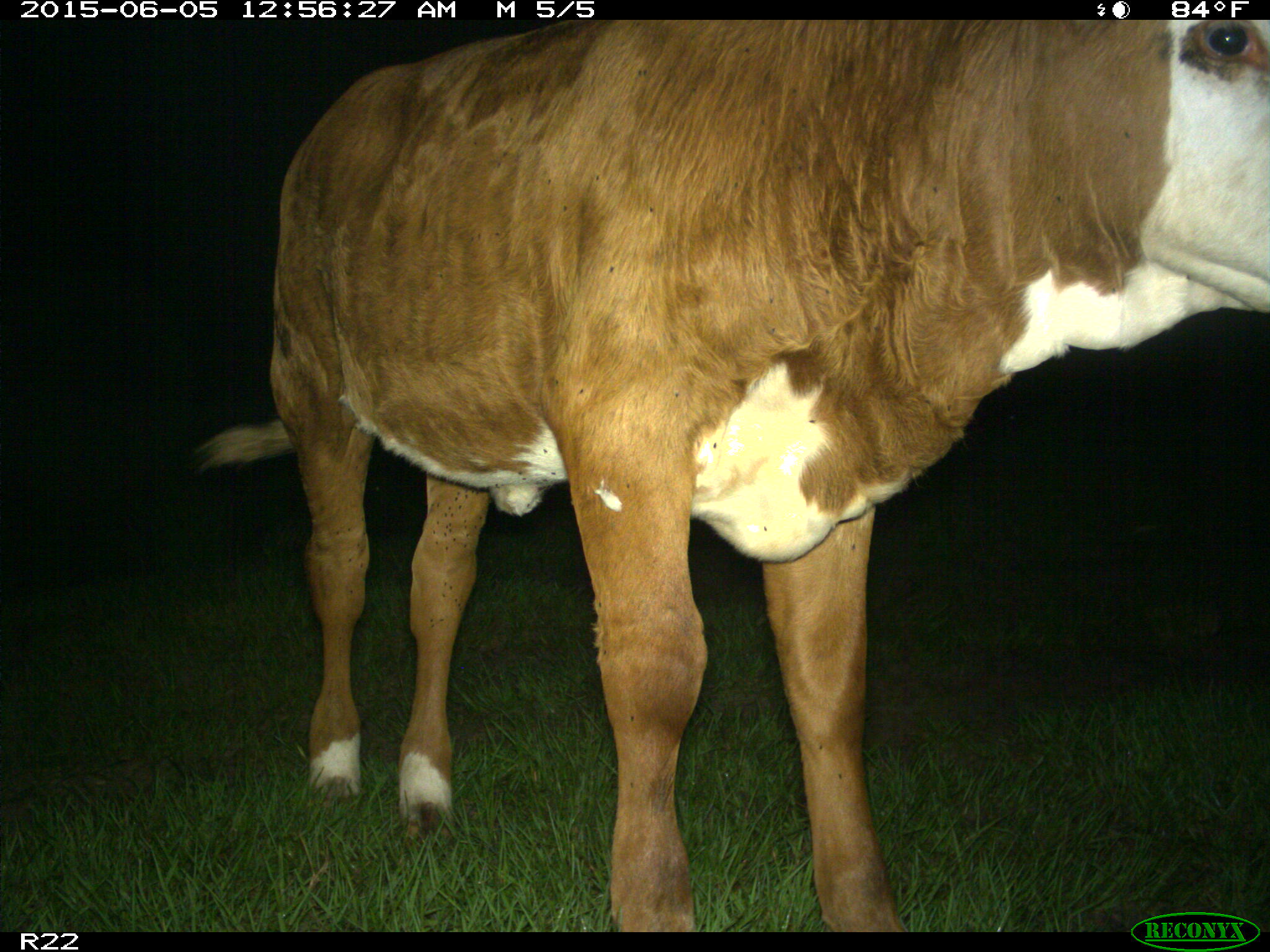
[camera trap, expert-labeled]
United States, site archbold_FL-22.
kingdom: Animalia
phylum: Chordata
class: Mammalia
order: Artiodactyla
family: Bovidae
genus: Bos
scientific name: Bos taurus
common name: domestic cow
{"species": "Bos taurus (domestic cow)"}